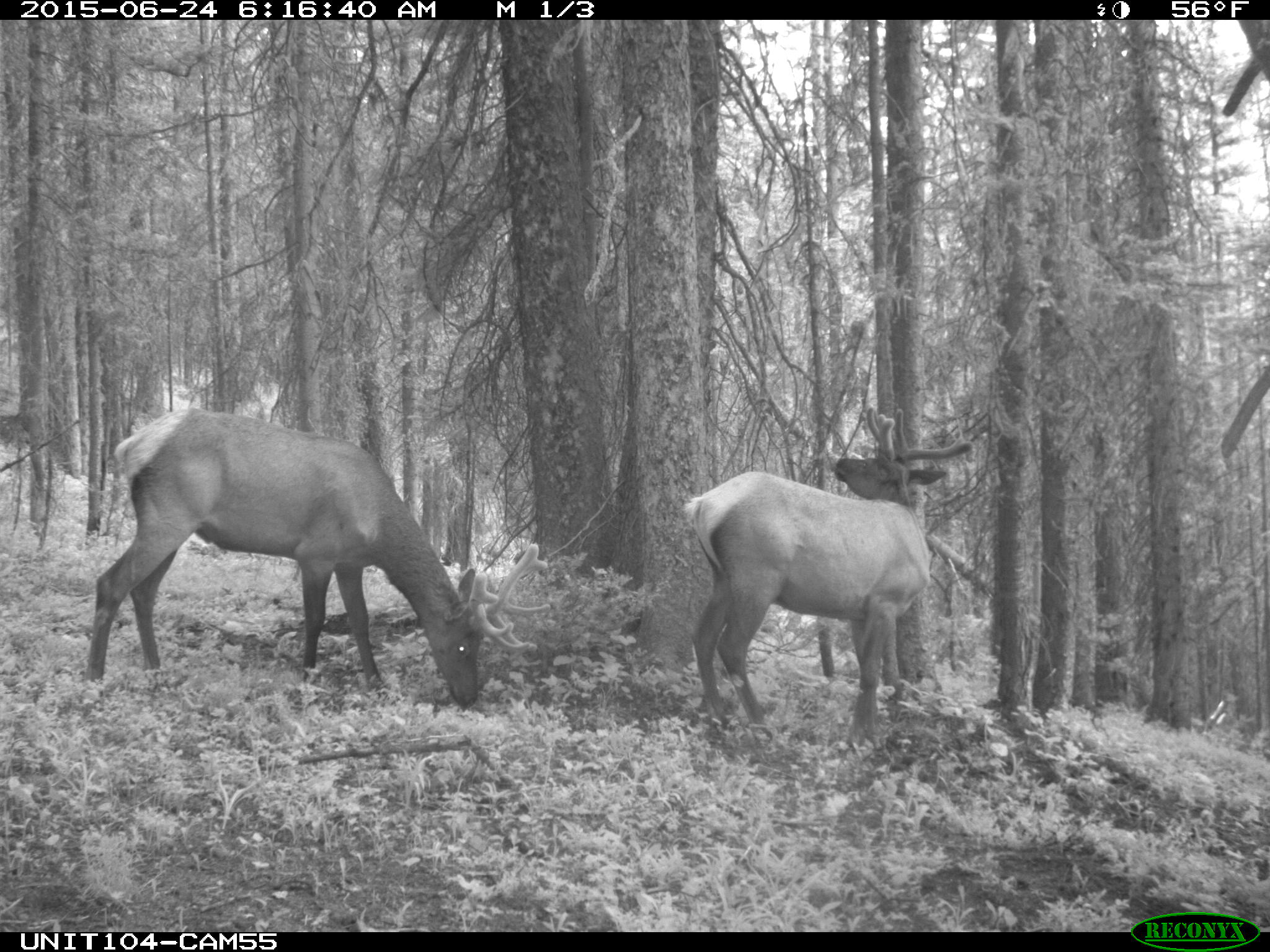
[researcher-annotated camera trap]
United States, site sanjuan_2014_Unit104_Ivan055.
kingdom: Animalia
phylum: Chordata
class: Mammalia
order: Artiodactyla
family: Cervidae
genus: Cervus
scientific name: Cervus elaphus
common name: red deer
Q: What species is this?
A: Cervus elaphus (red deer).